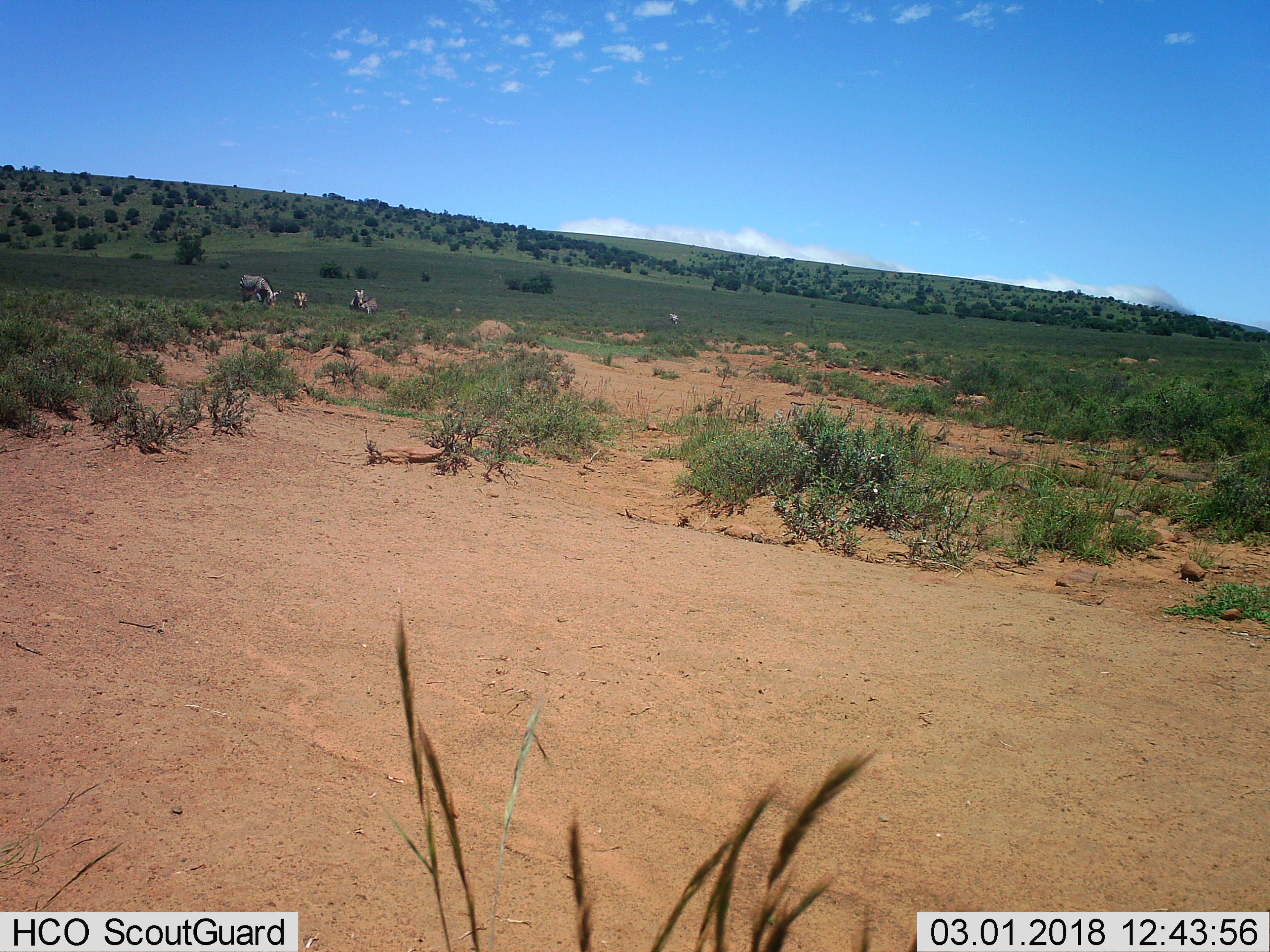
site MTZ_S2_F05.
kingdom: Animalia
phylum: Chordata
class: Mammalia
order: Perissodactyla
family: Equidae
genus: Equus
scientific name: Equus zebra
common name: mountain zebra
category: zebramountain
Zebramountain (mountain zebra) (Equus zebra), count 4. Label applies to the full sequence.